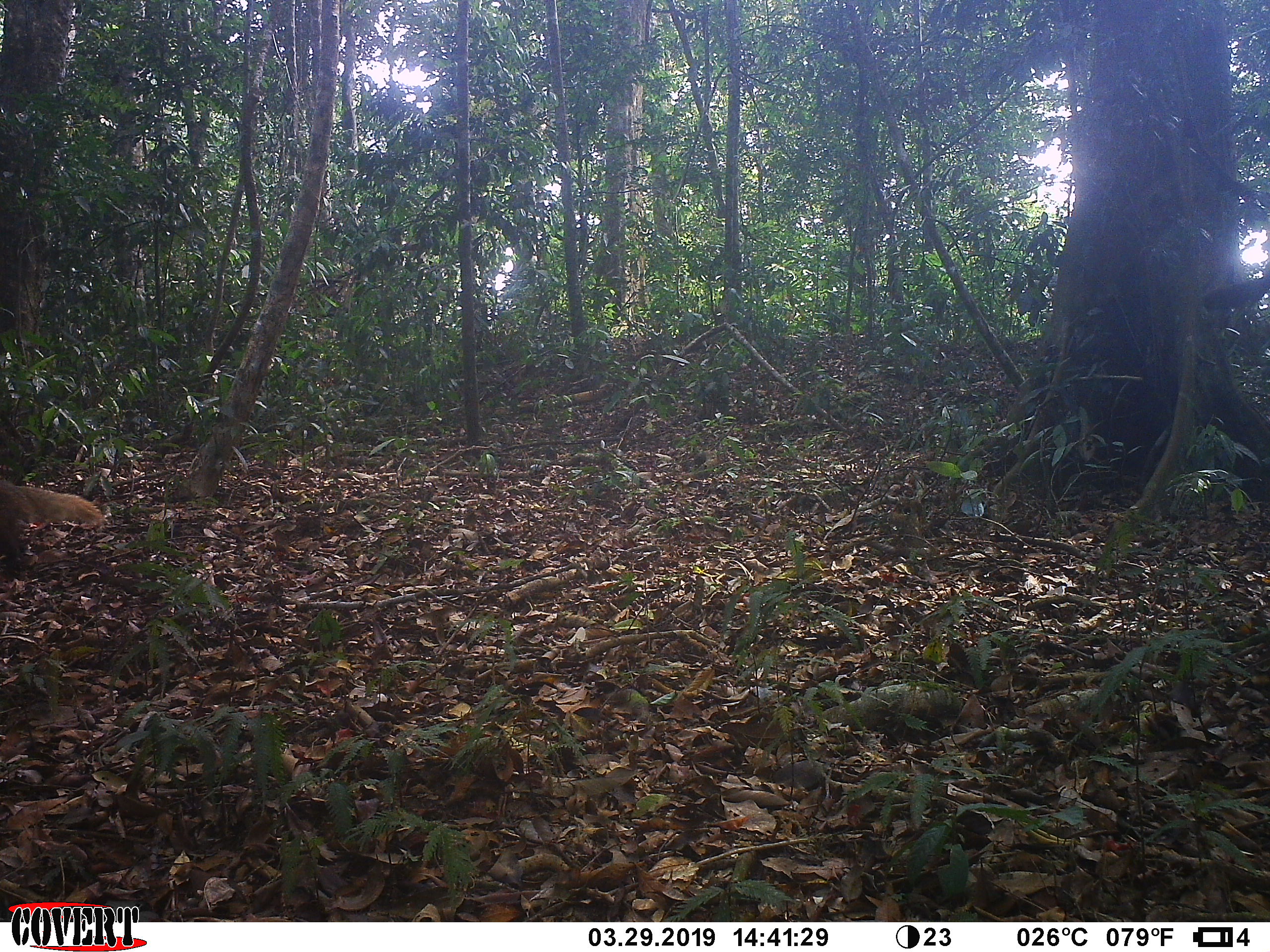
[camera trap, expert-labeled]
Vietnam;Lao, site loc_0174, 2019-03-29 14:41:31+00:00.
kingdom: Animalia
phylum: Chordata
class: Mammalia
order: Carnivora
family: Herpestidae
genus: Urva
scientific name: Urva urva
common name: crab-eating mongoose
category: crab eating mongoose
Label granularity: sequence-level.